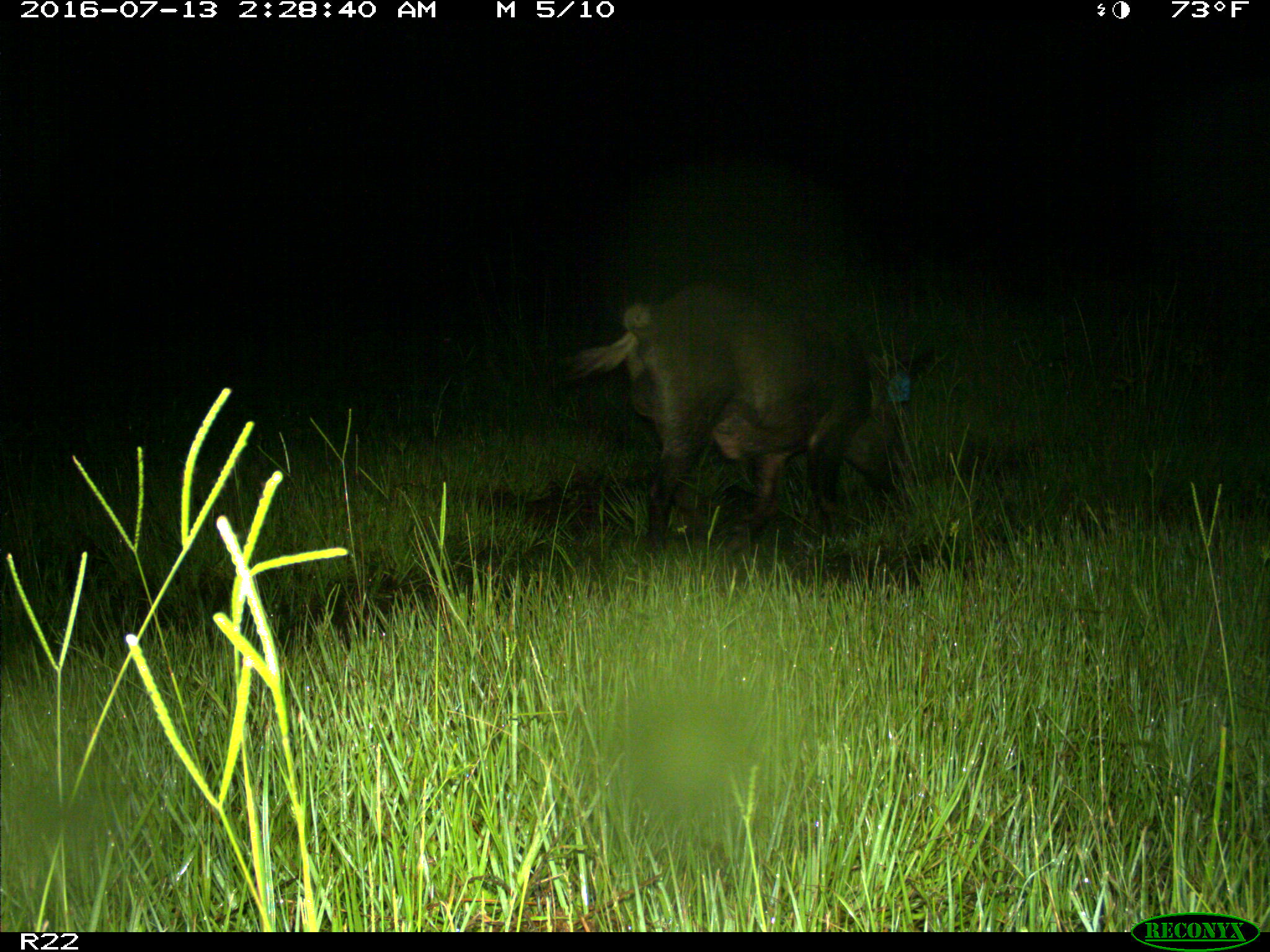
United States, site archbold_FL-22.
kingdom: Animalia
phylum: Chordata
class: Mammalia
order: Artiodactyla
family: Suidae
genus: Sus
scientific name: Sus scrofa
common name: wild boar